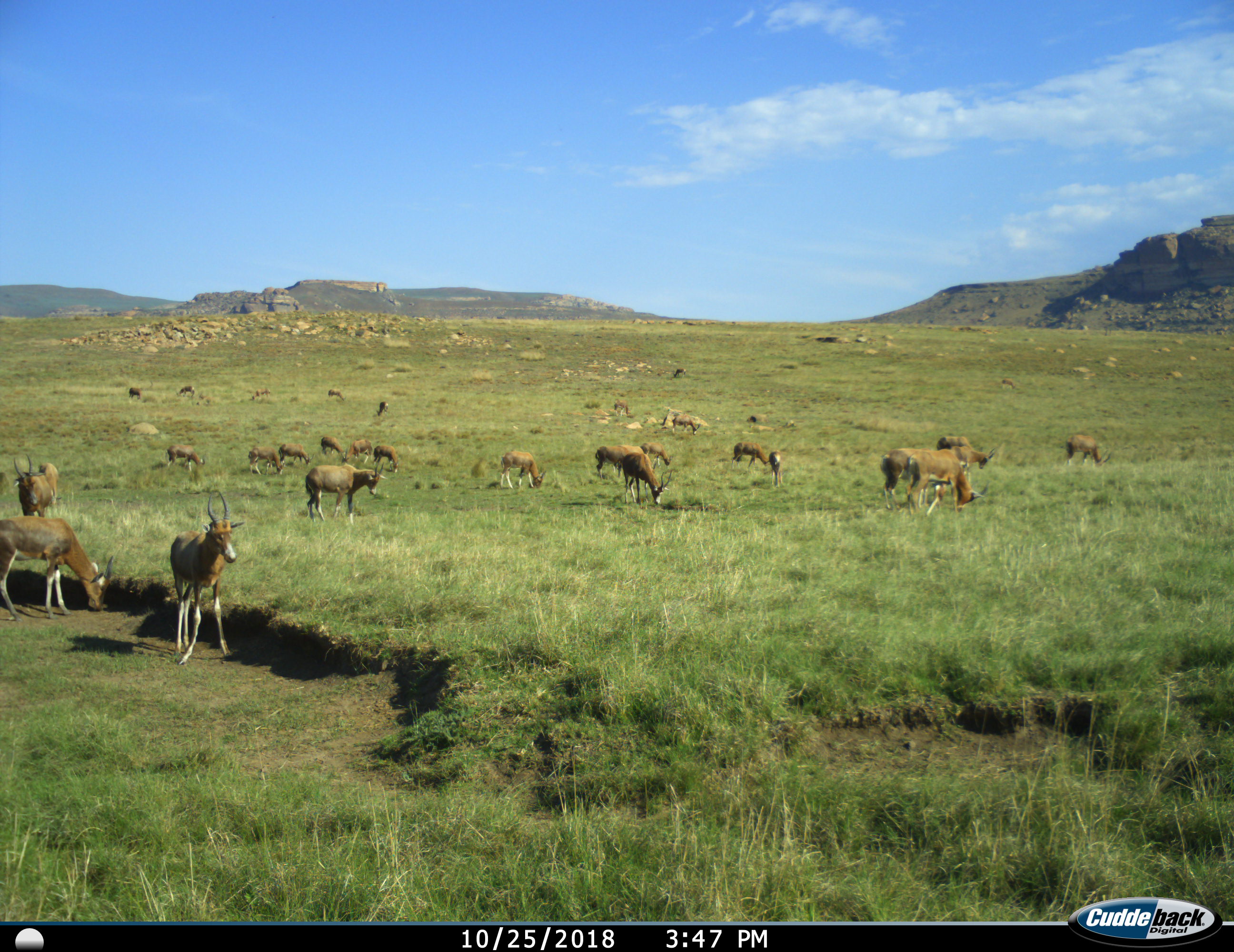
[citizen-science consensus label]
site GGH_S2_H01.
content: unidentified animal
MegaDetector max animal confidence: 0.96